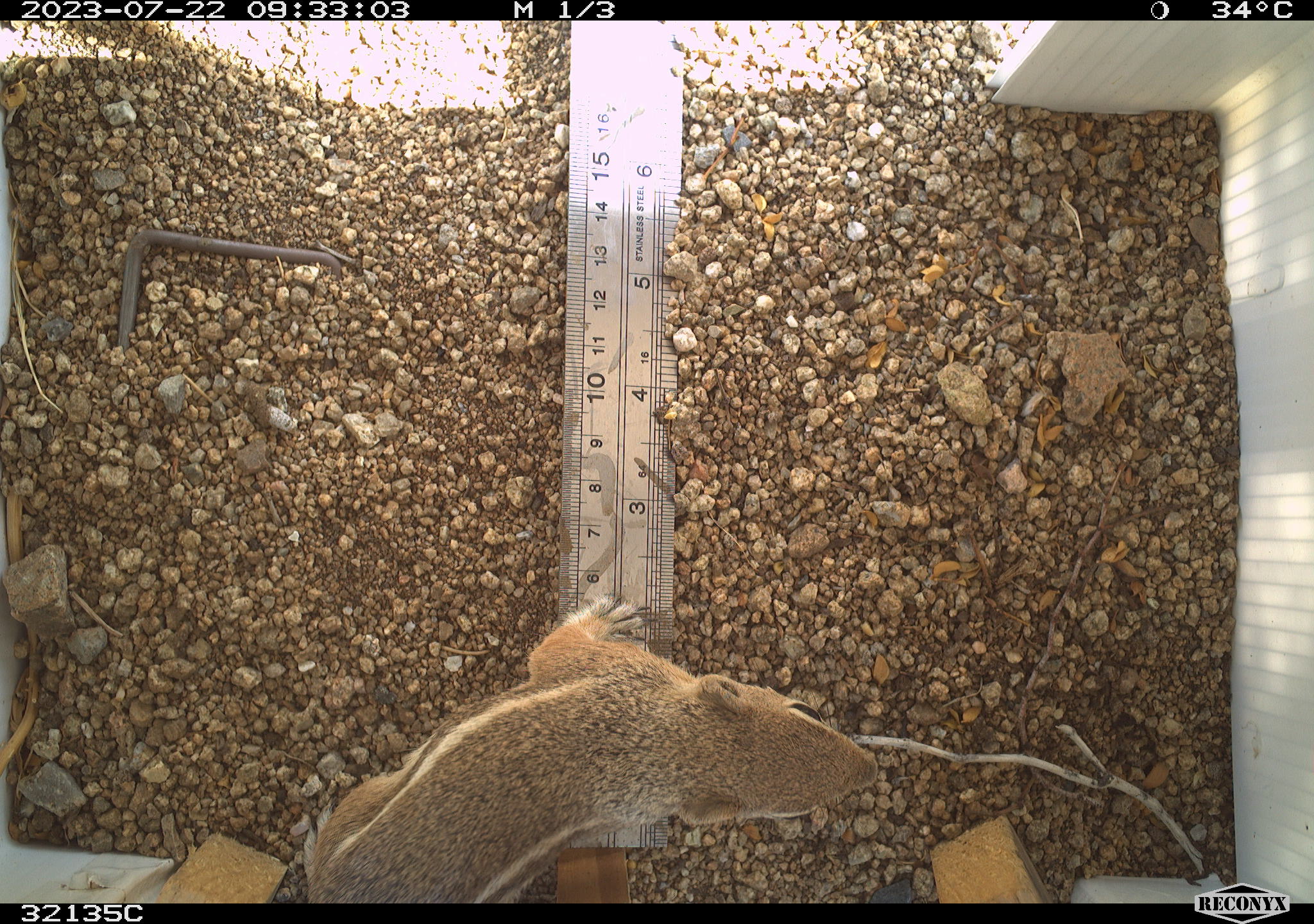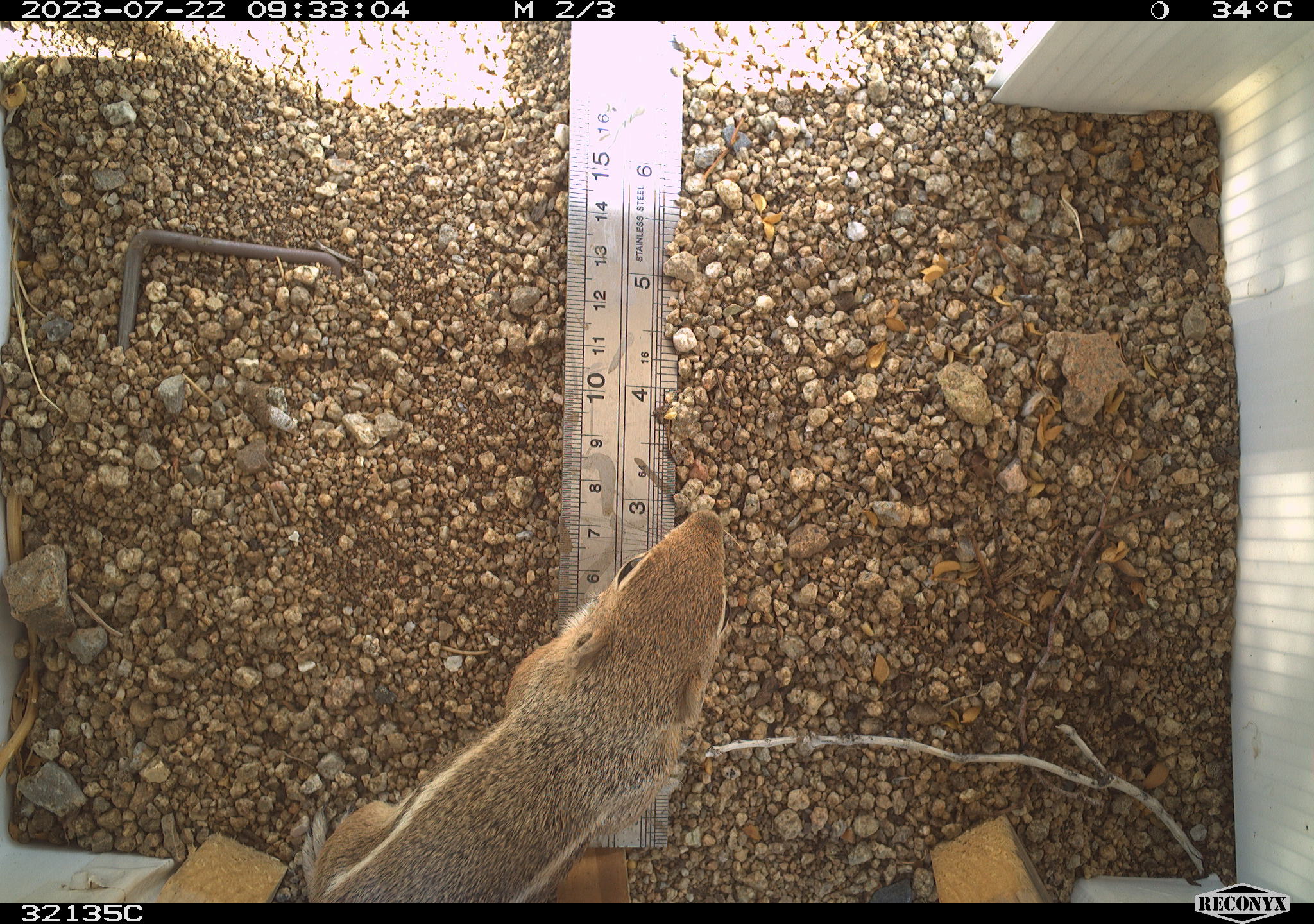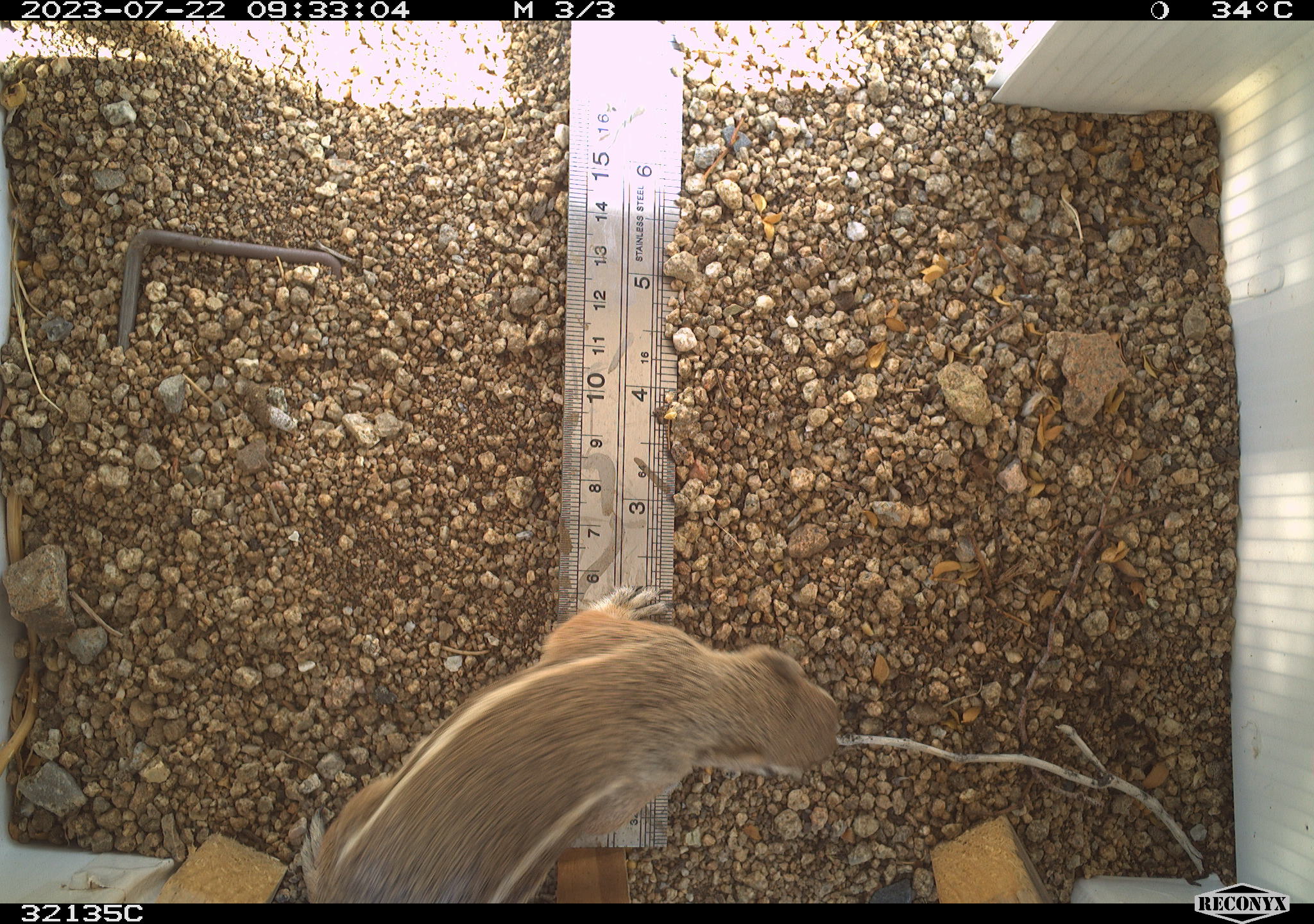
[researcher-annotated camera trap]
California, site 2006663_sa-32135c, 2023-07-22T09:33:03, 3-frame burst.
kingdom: Animalia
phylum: Chordata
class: Mammalia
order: Rodentia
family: Sciuridae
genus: Ammospermophilus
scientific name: Ammospermophilus leucurus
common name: white-tailed antelope squirrel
White-tailed antelope squirrel (Ammospermophilus leucurus).